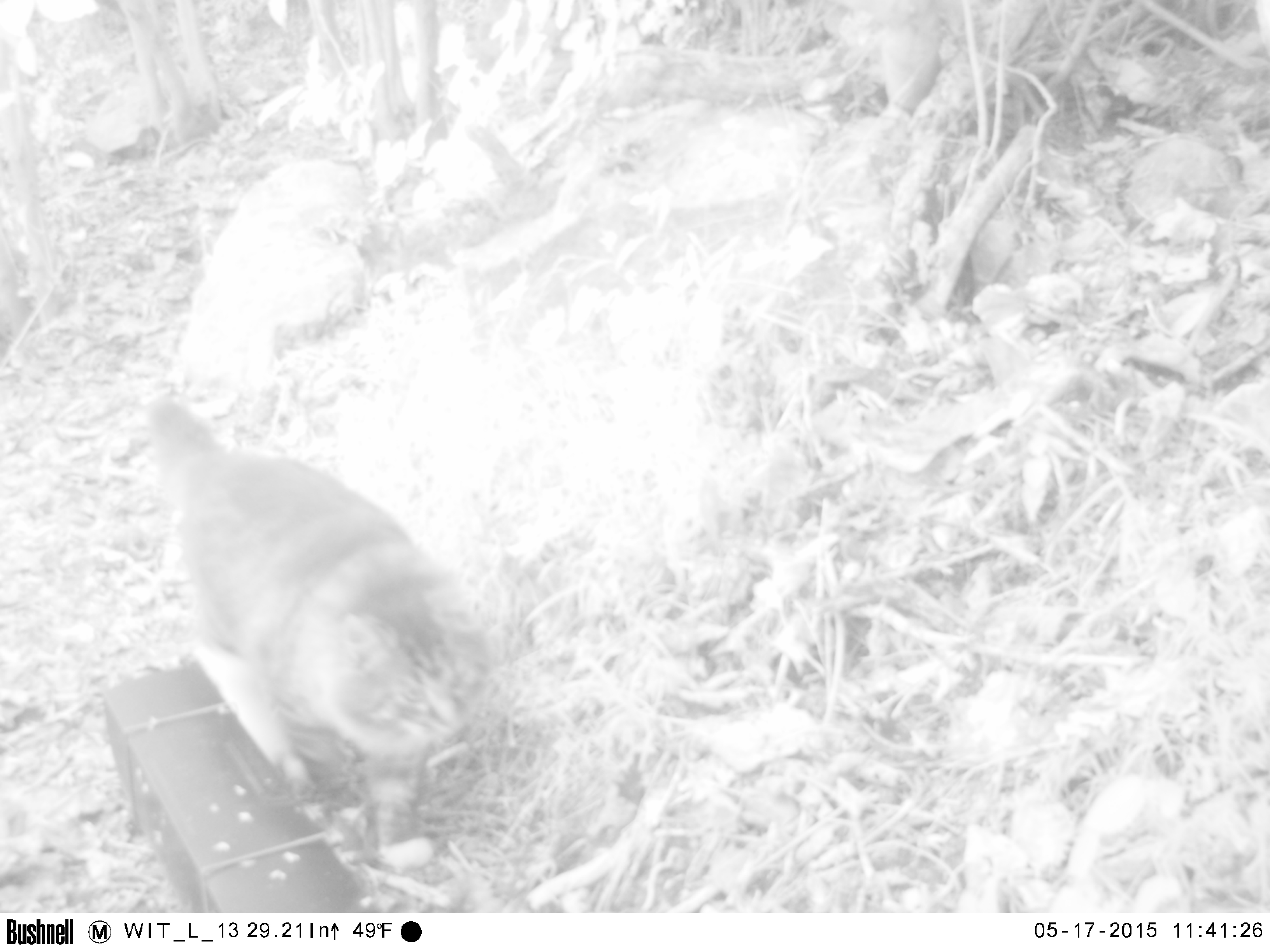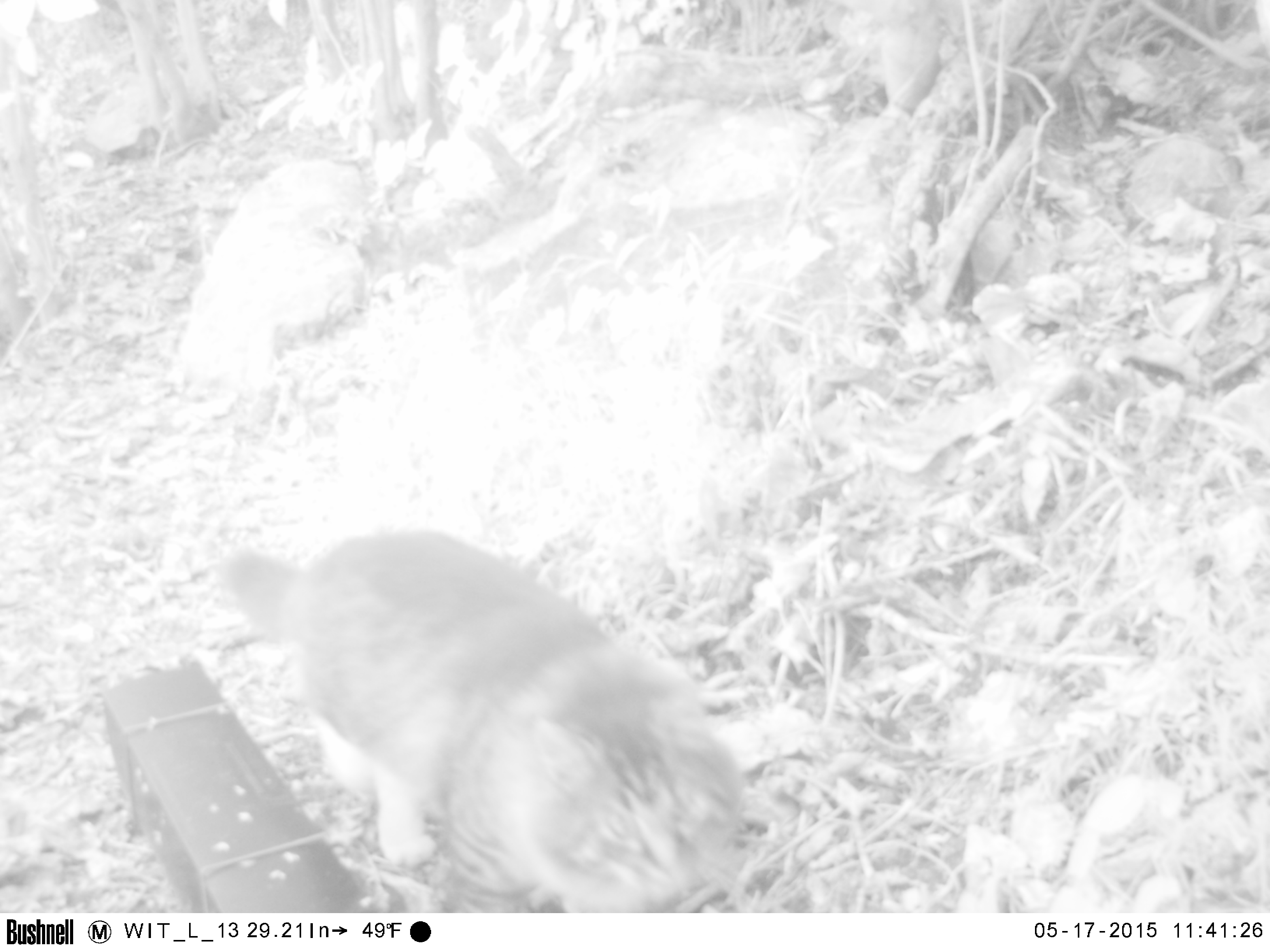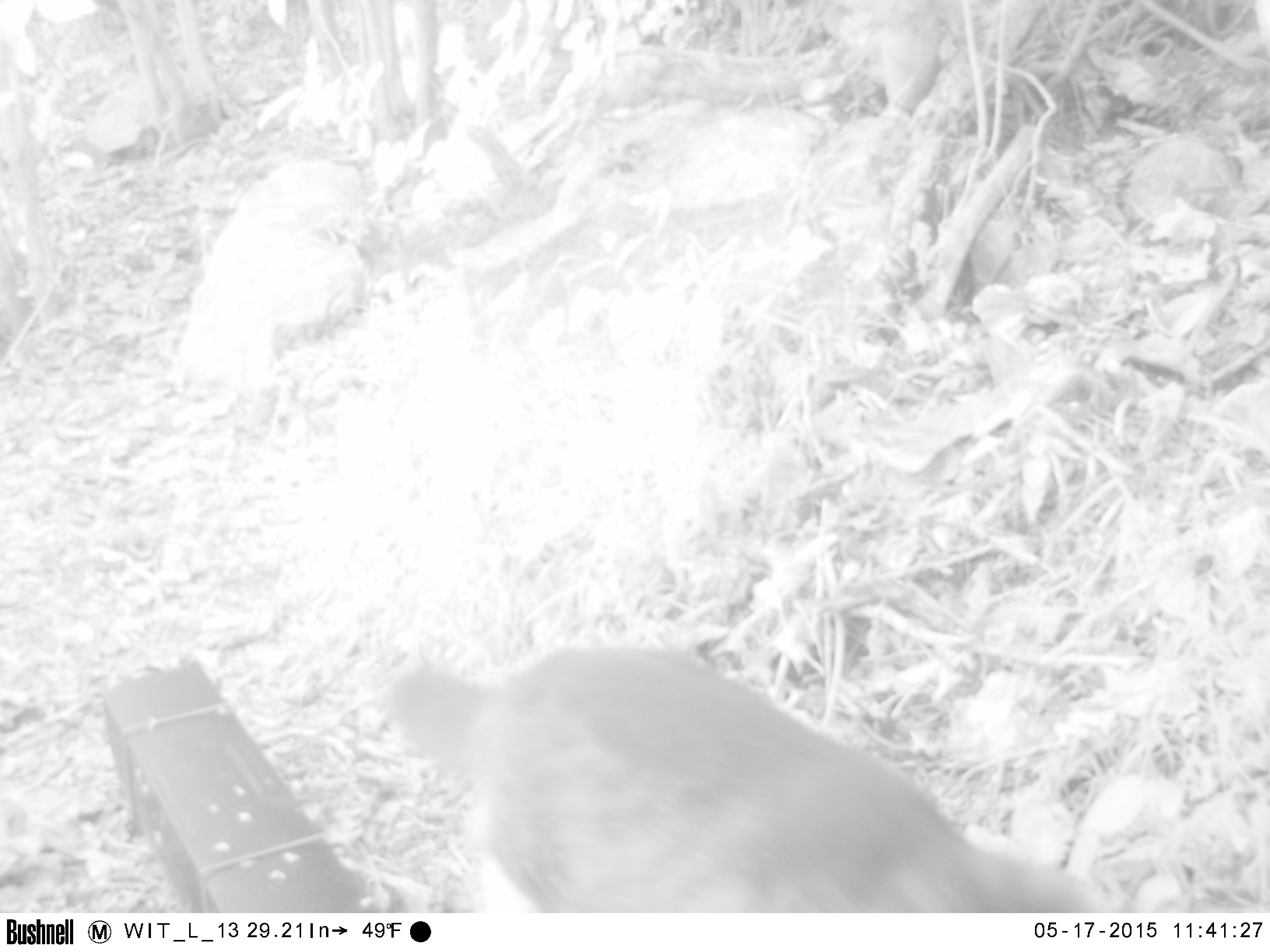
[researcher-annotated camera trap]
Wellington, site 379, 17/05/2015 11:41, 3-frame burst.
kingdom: Animalia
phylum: Chordata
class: Mammalia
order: Carnivora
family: Felidae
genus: Felis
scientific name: Felis catus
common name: cat